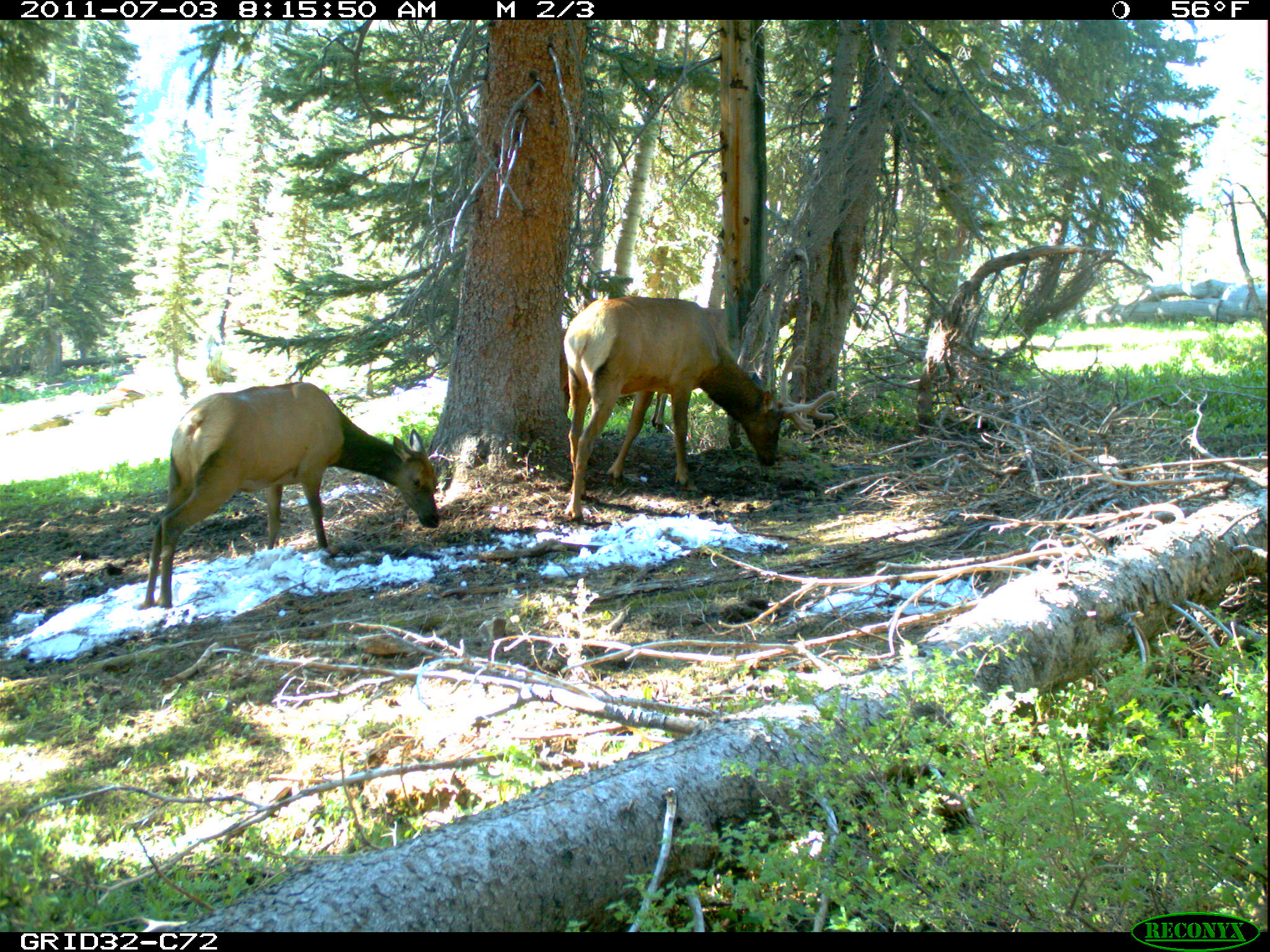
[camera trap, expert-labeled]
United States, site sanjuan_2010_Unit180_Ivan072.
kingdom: Animalia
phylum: Chordata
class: Mammalia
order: Artiodactyla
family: Cervidae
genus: Cervus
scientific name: Cervus elaphus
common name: red deer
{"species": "Cervus elaphus (red deer)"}